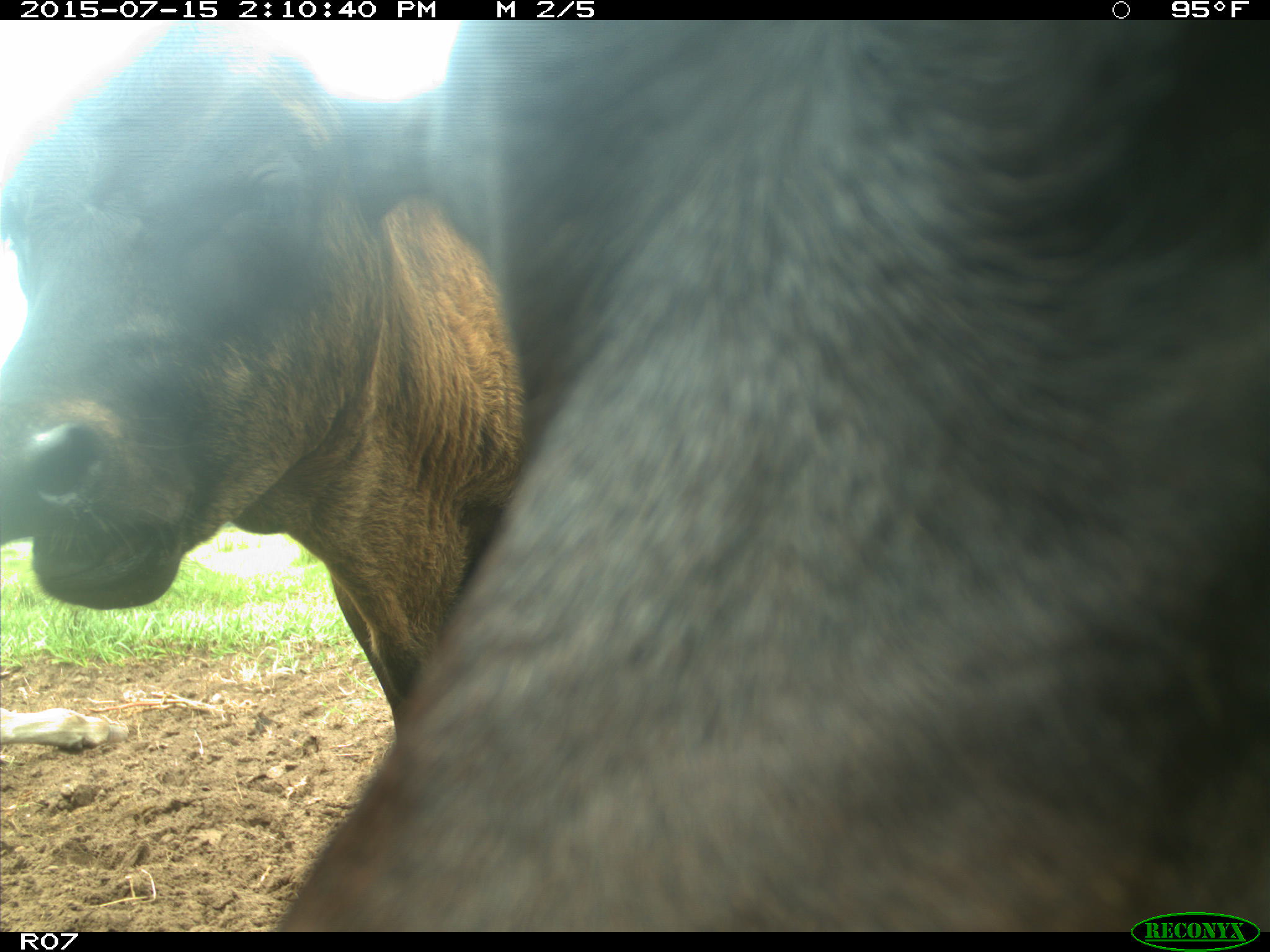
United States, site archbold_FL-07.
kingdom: Animalia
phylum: Chordata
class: Mammalia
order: Artiodactyla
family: Bovidae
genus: Bos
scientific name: Bos taurus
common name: domestic cow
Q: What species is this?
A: Bos taurus (domestic cow).